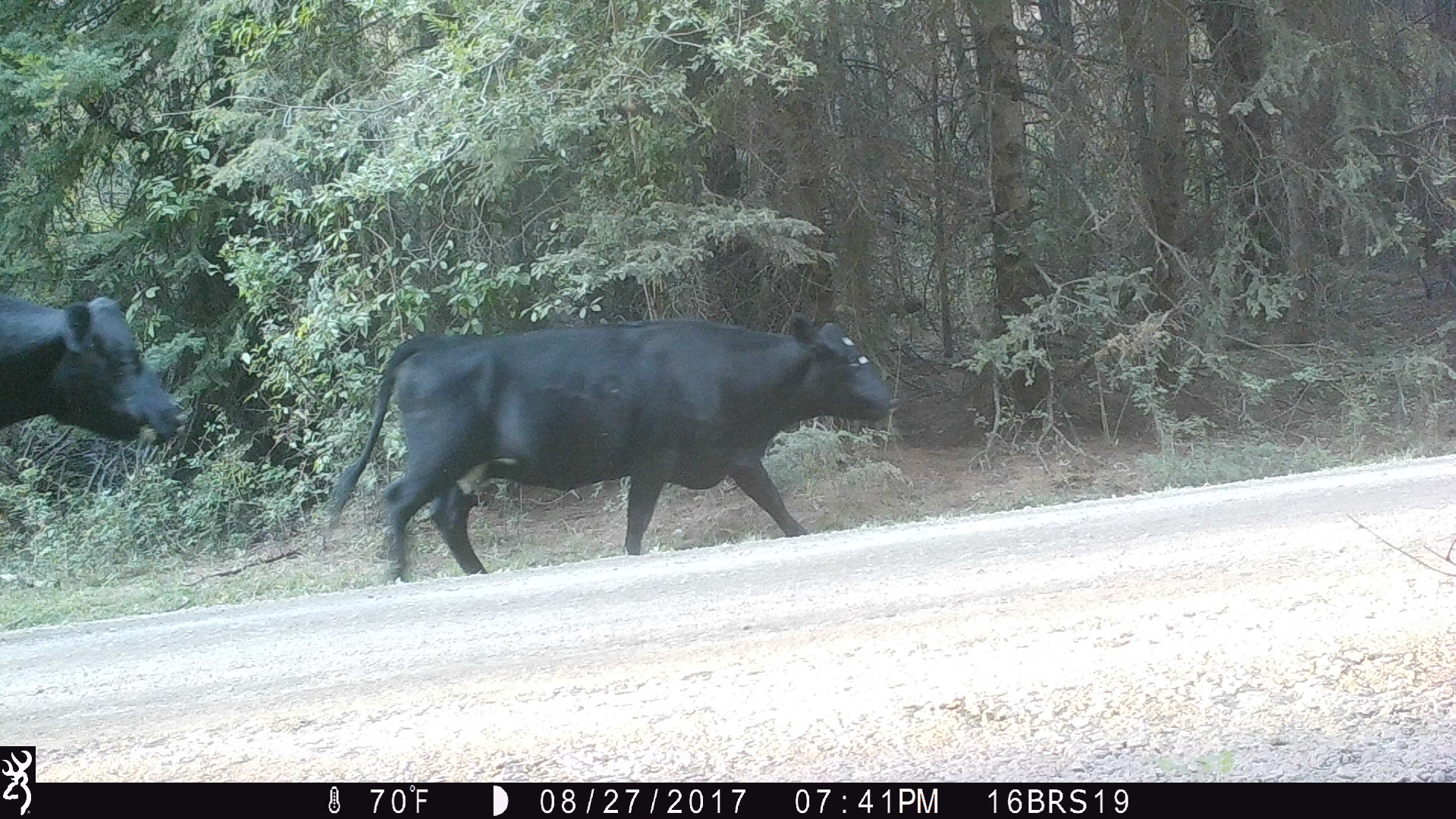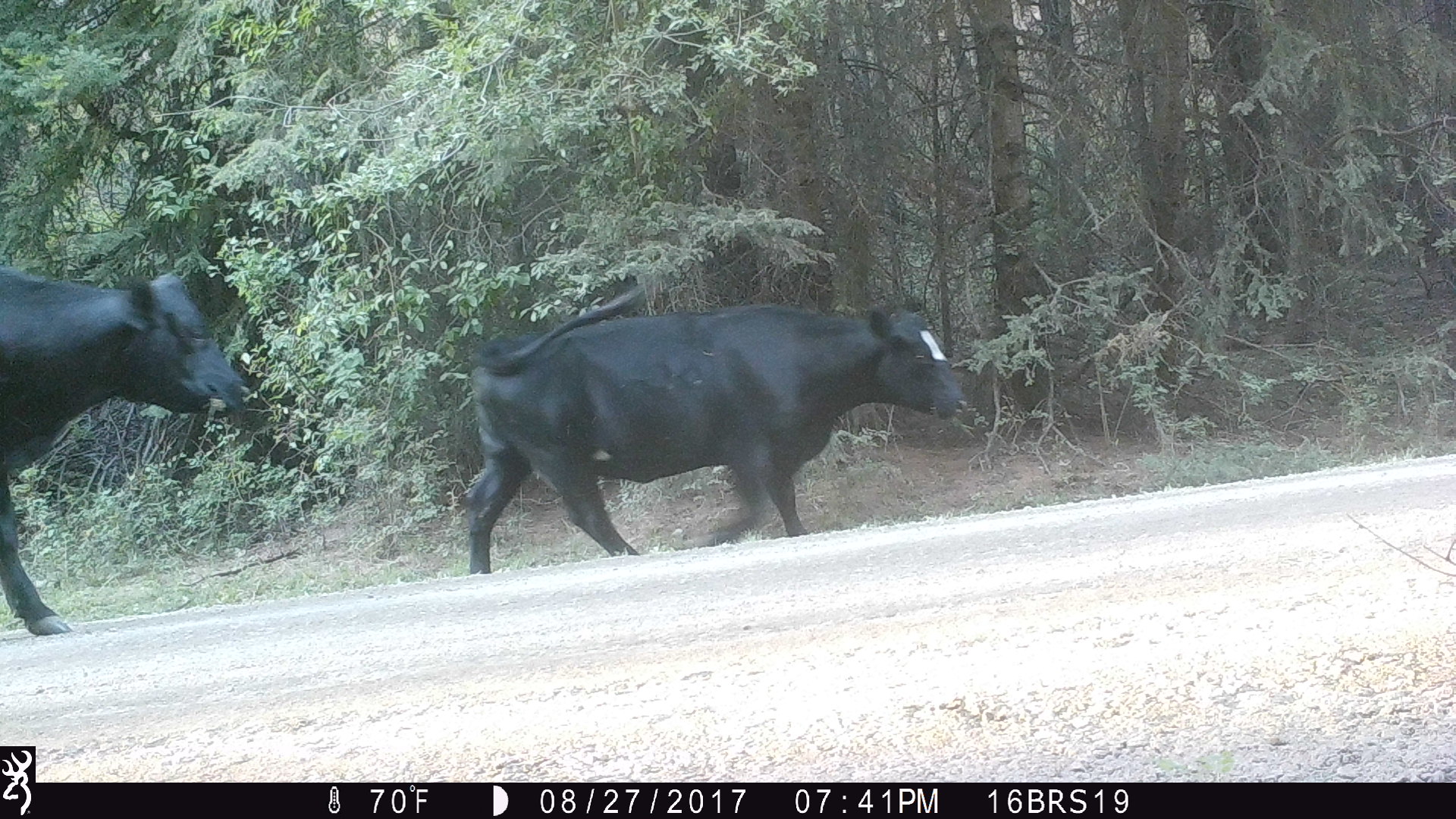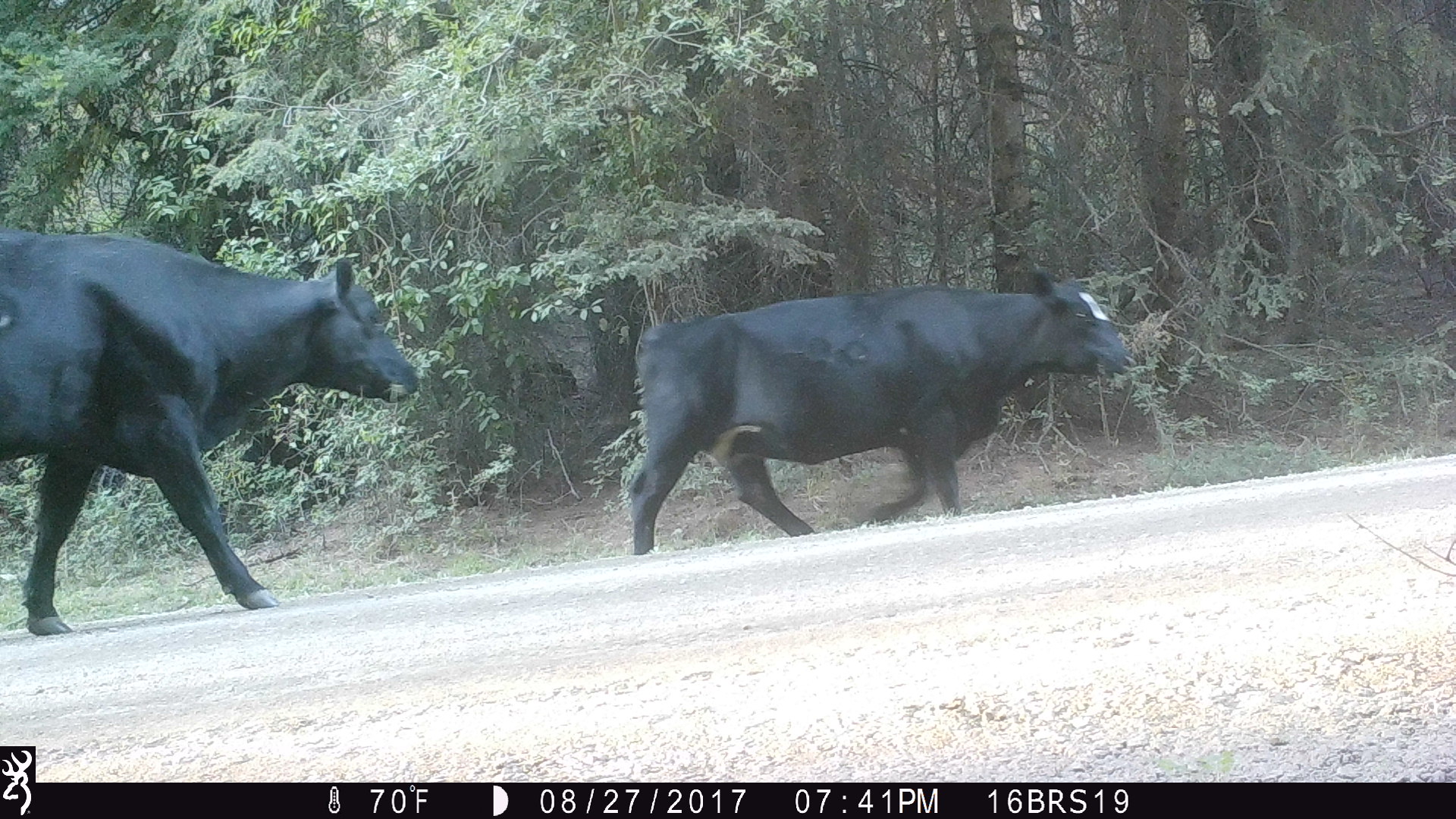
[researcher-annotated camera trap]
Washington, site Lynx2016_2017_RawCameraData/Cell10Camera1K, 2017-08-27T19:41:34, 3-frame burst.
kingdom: Animalia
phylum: Chordata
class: Mammalia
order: Artiodactyla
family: Bovidae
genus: Bos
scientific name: Bos taurus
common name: domestic cattle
Domestic cattle (Bos taurus). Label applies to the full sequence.